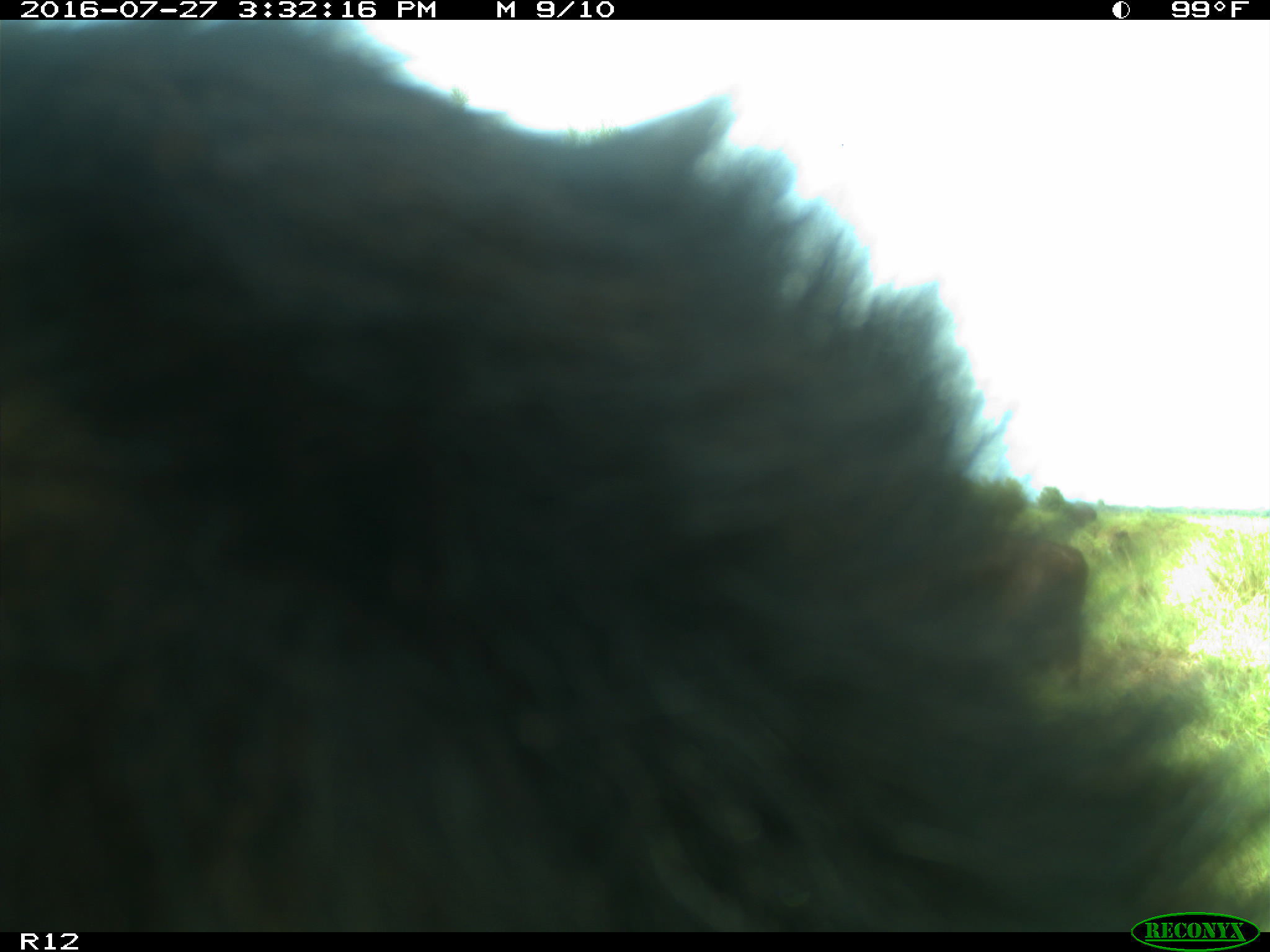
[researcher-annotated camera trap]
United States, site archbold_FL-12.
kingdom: Animalia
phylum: Chordata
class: Mammalia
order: Artiodactyla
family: Bovidae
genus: Bos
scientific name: Bos taurus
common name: domestic cow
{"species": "Bos taurus (domestic cow)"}